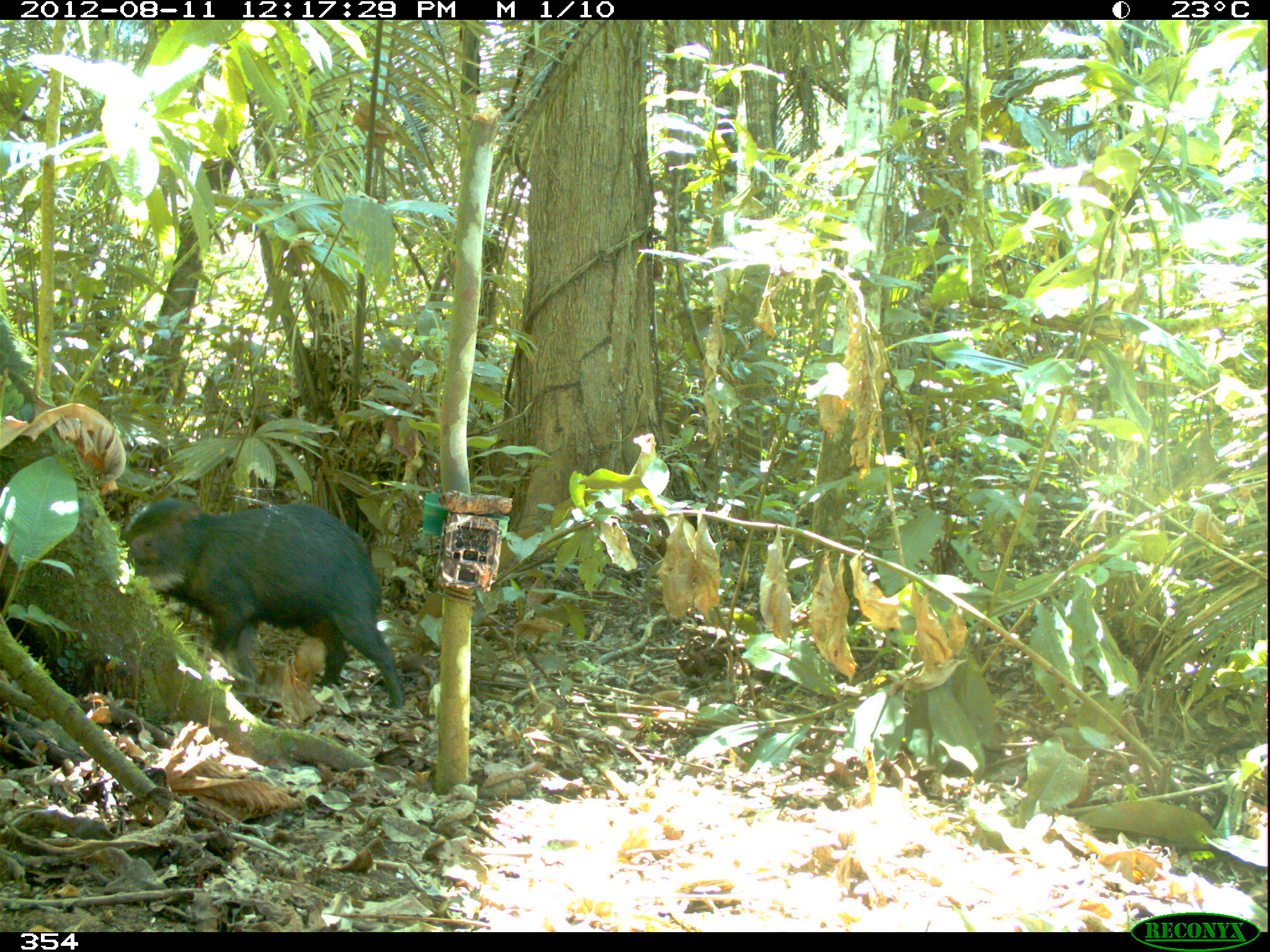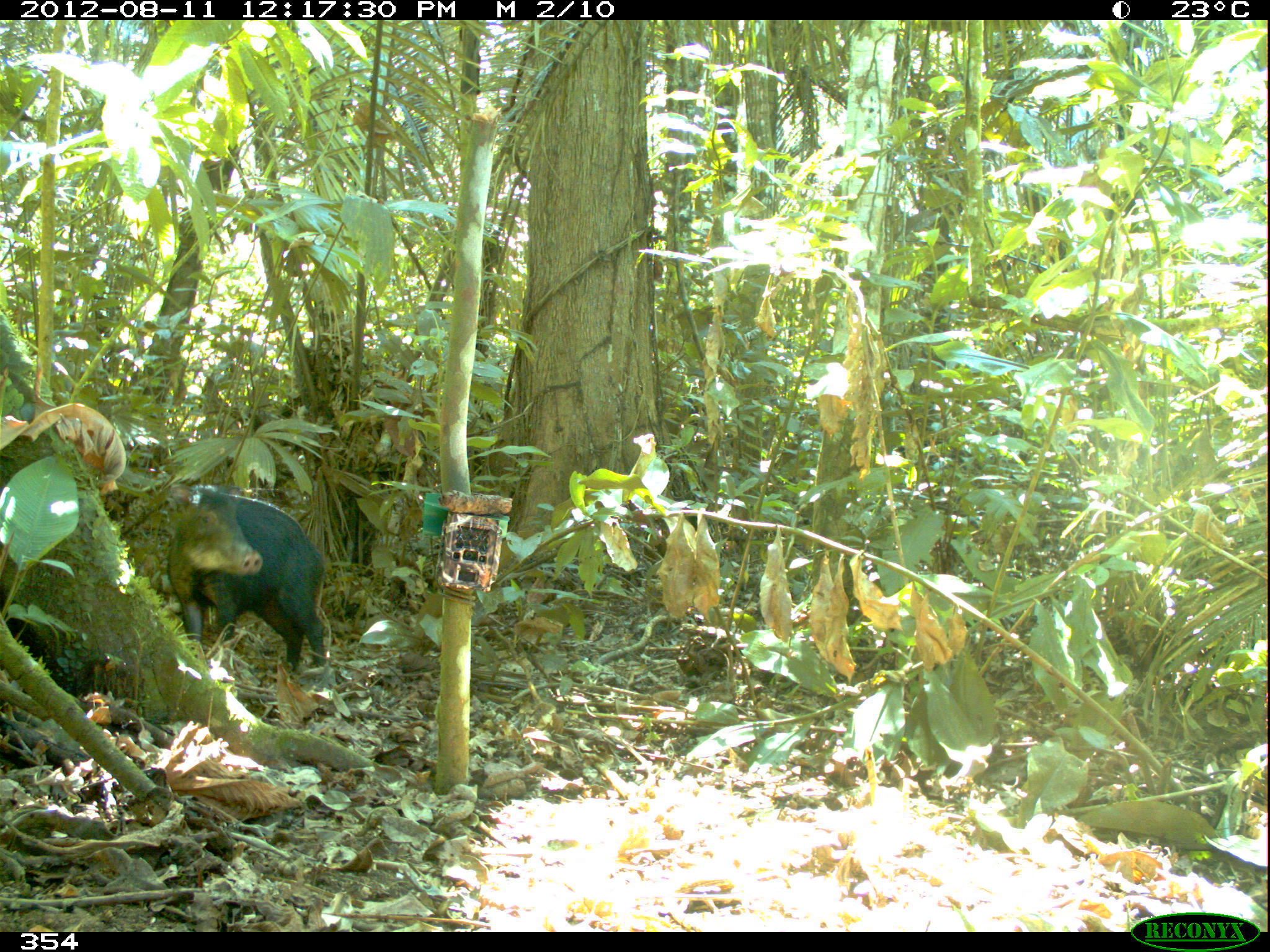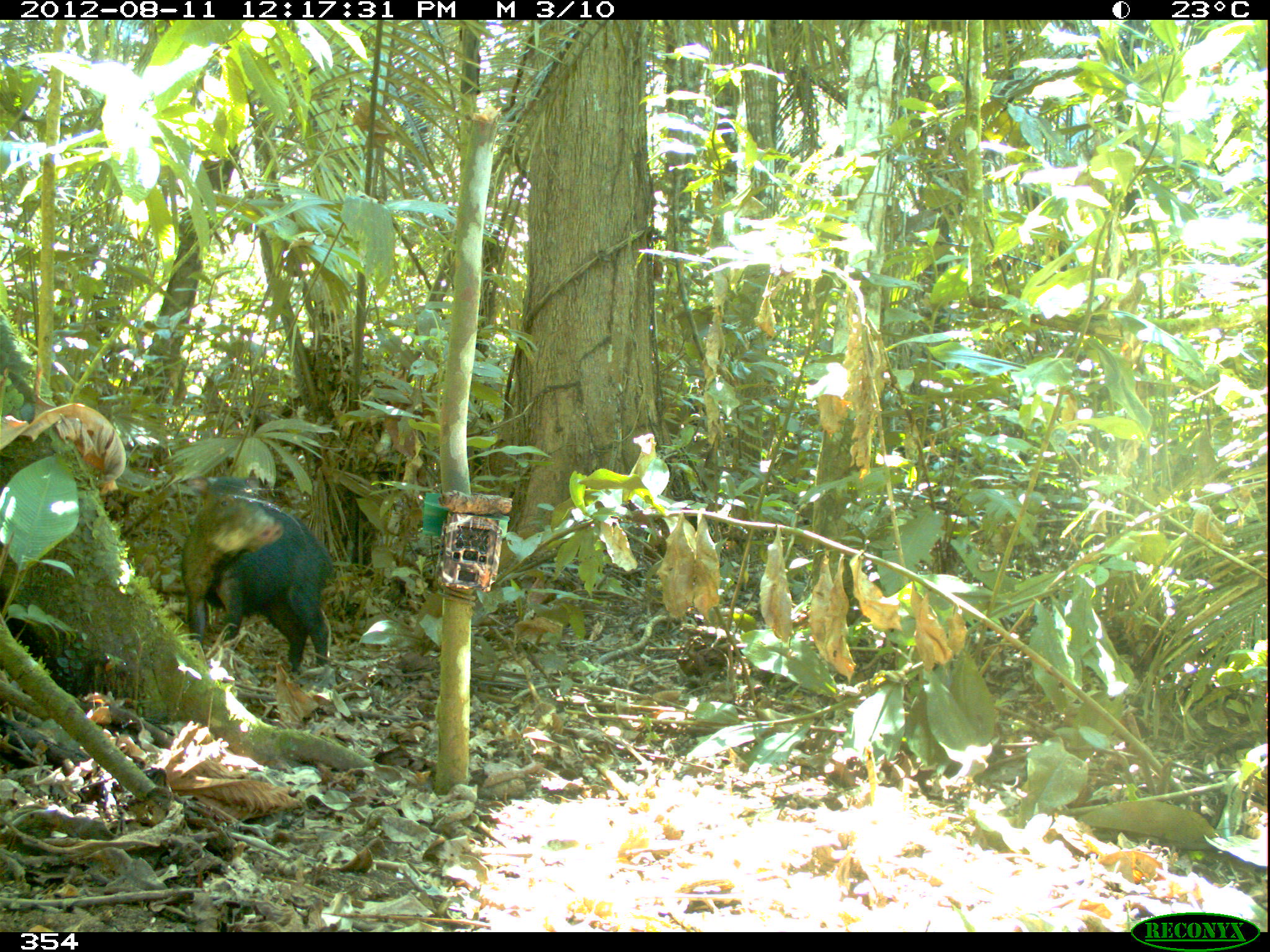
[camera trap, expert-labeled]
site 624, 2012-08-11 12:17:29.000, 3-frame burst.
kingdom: Animalia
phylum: Chordata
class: Mammalia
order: Artiodactyla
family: Tayassuidae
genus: Tayassu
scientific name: Tayassu pecari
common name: white-lipped peccary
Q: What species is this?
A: Tayassu pecari (white-lipped peccary).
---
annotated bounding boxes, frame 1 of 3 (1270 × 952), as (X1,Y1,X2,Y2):
tayassu pecari: (117,493,405,709)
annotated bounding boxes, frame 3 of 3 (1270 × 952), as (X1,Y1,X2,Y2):
tayassu pecari: (180,477,336,679)